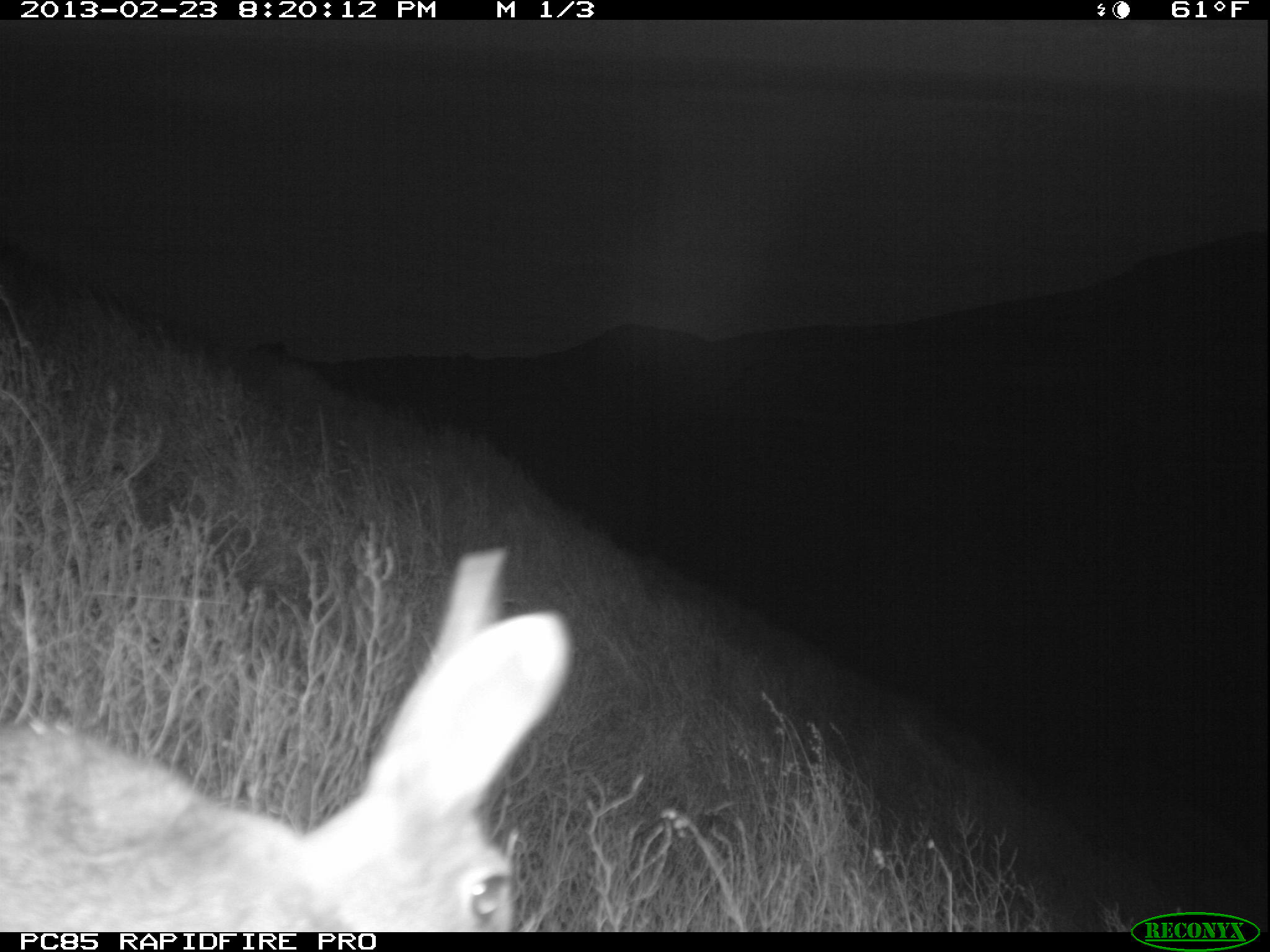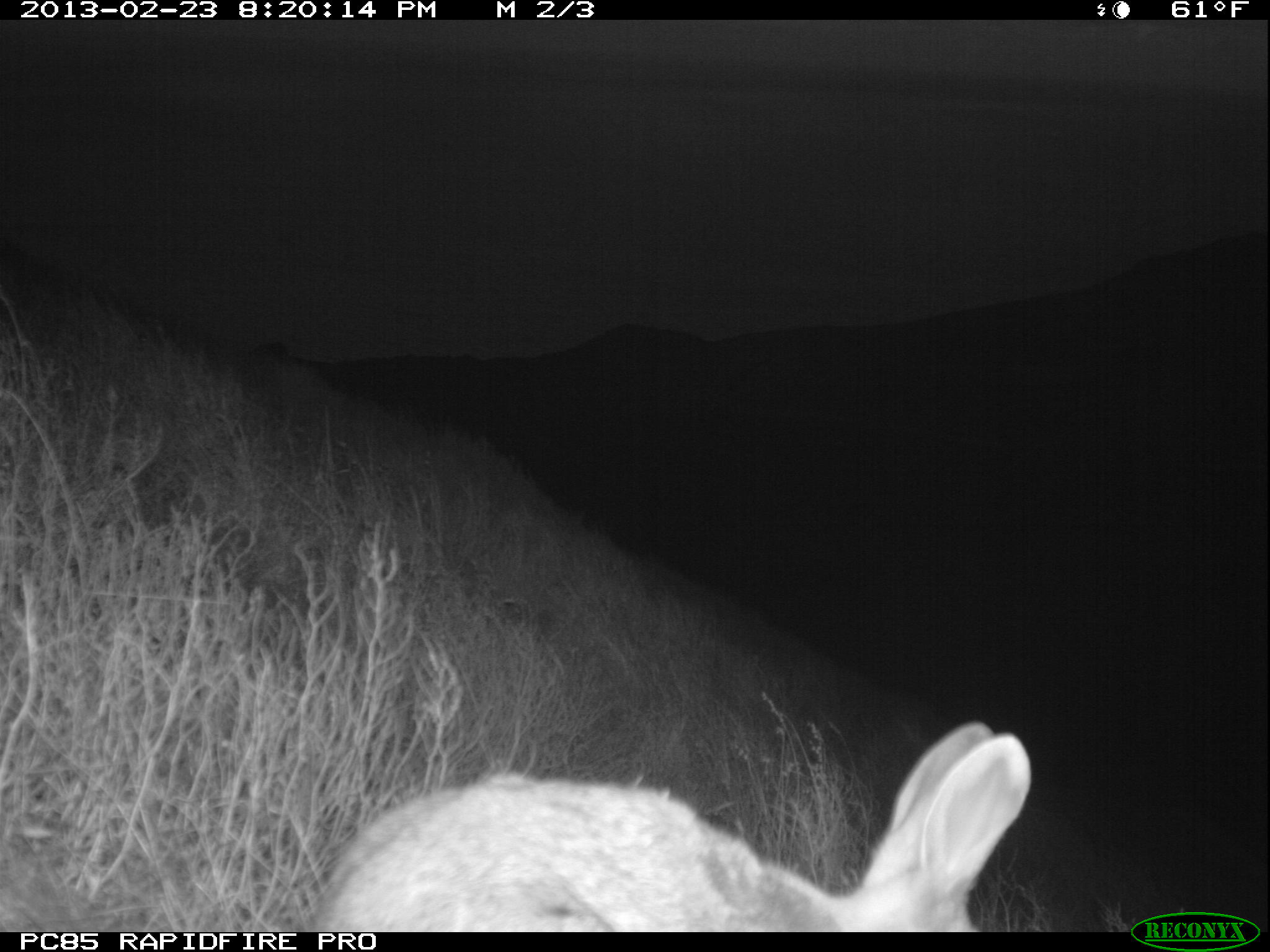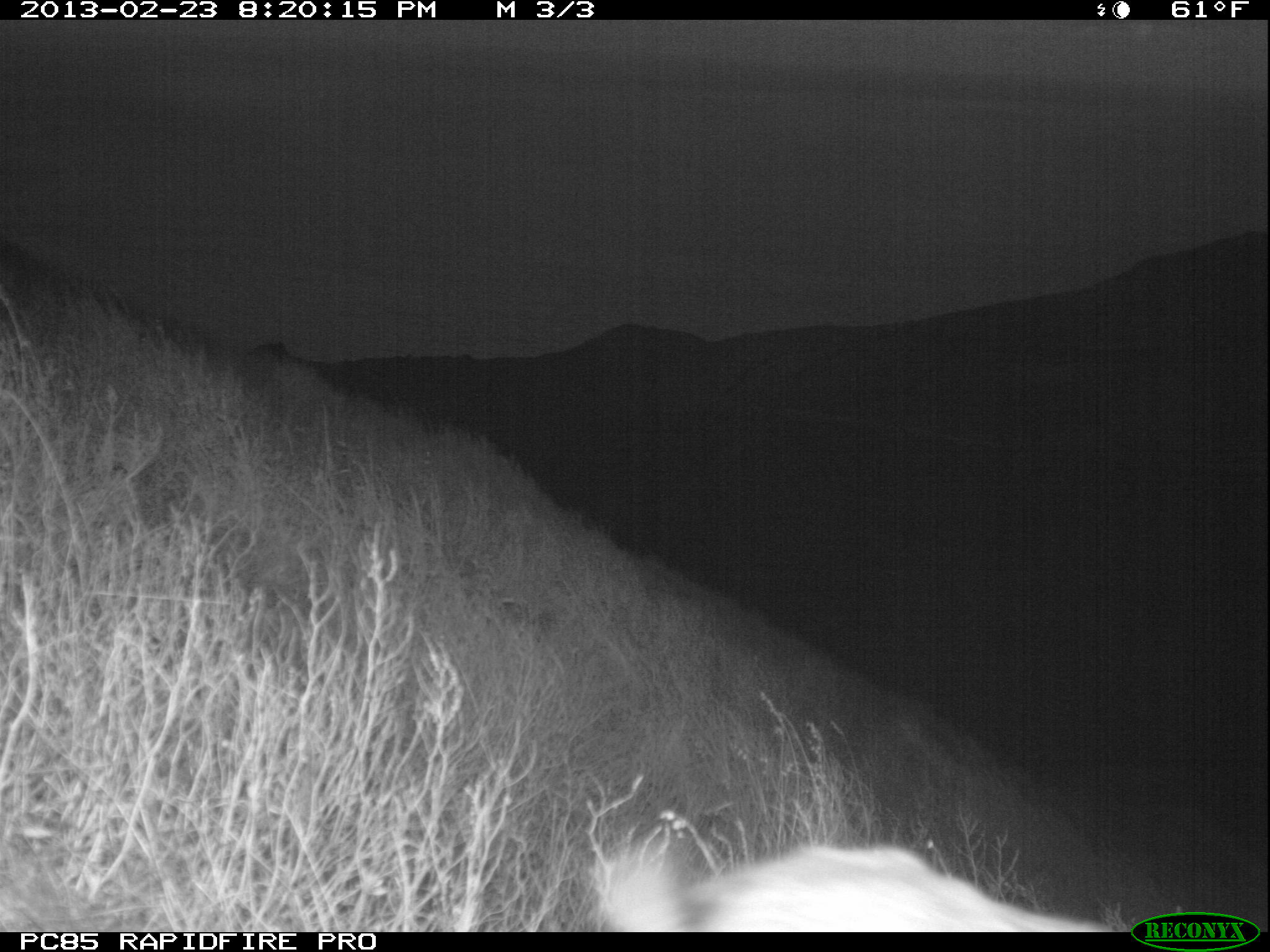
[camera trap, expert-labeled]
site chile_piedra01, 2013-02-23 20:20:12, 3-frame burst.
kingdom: Animalia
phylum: Chordata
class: Mammalia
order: Lagomorpha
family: Leporidae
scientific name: Leporidae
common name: rabbits and hares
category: rabbit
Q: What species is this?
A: Rabbit (rabbits and hares) (Leporidae).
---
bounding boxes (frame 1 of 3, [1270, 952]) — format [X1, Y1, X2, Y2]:
rabbit: [0, 542, 567, 929]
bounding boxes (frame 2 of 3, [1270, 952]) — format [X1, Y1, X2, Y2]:
rabbit: [303, 721, 1034, 933]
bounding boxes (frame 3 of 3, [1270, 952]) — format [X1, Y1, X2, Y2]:
rabbit: [592, 836, 1120, 933]